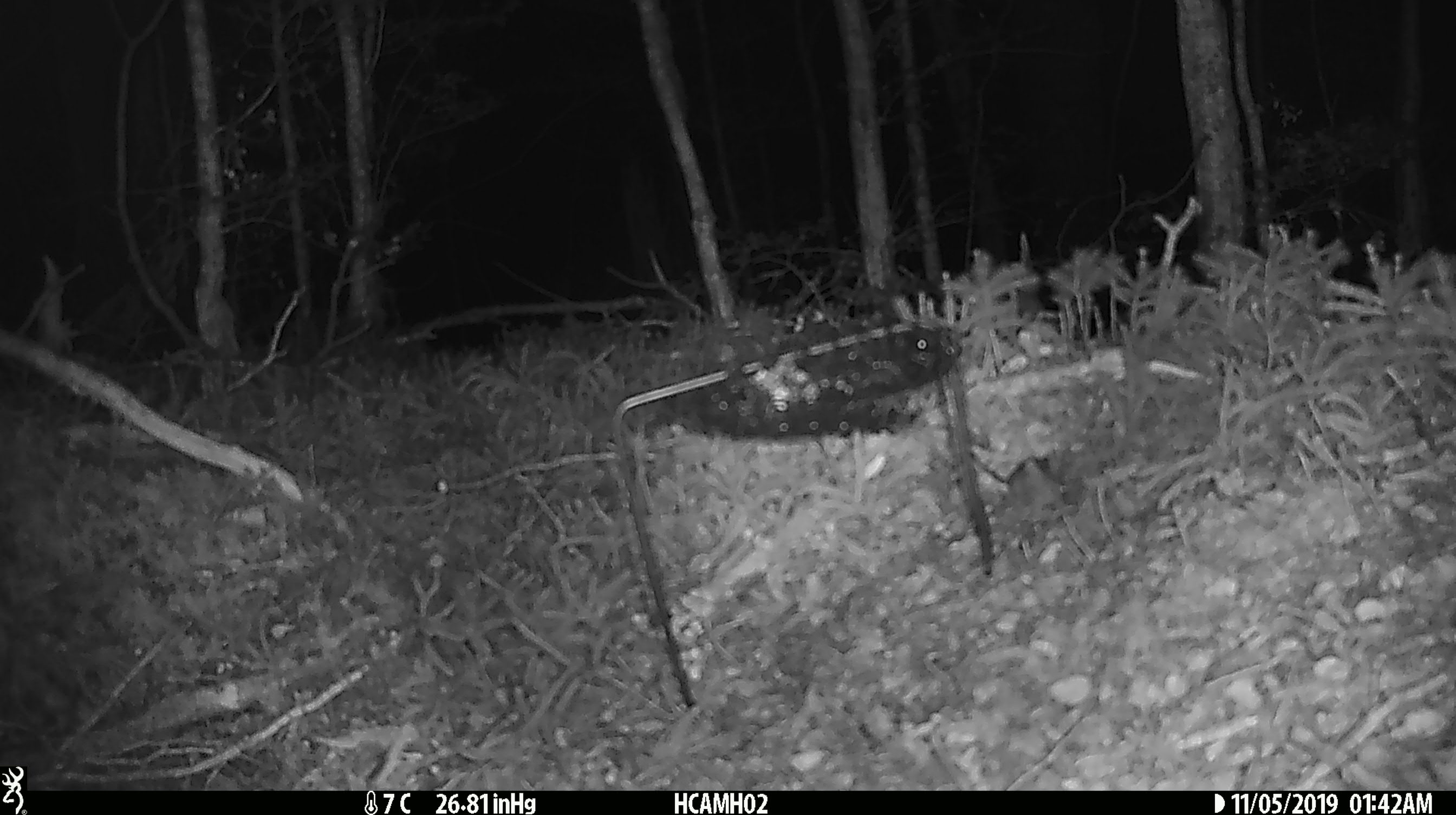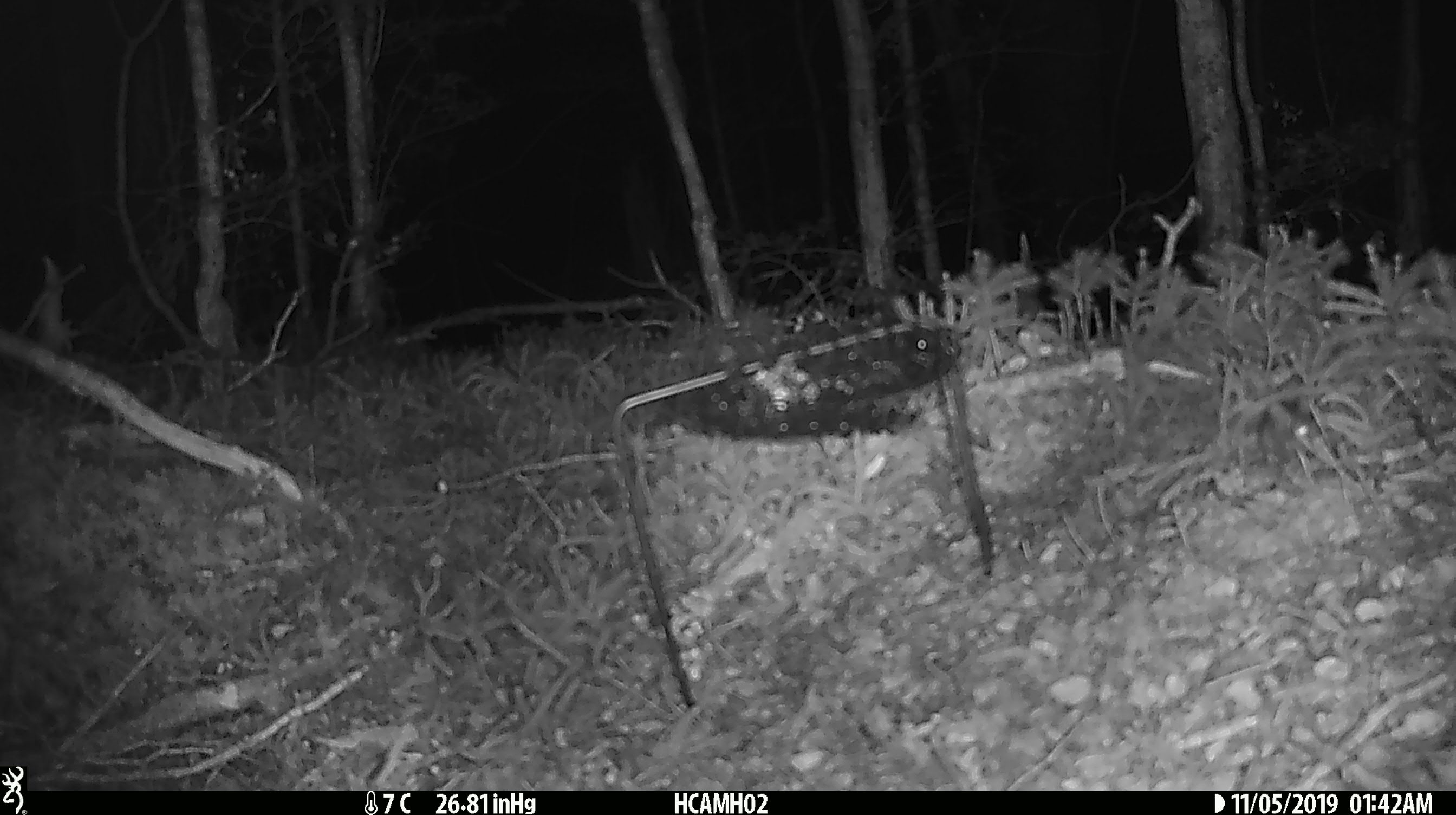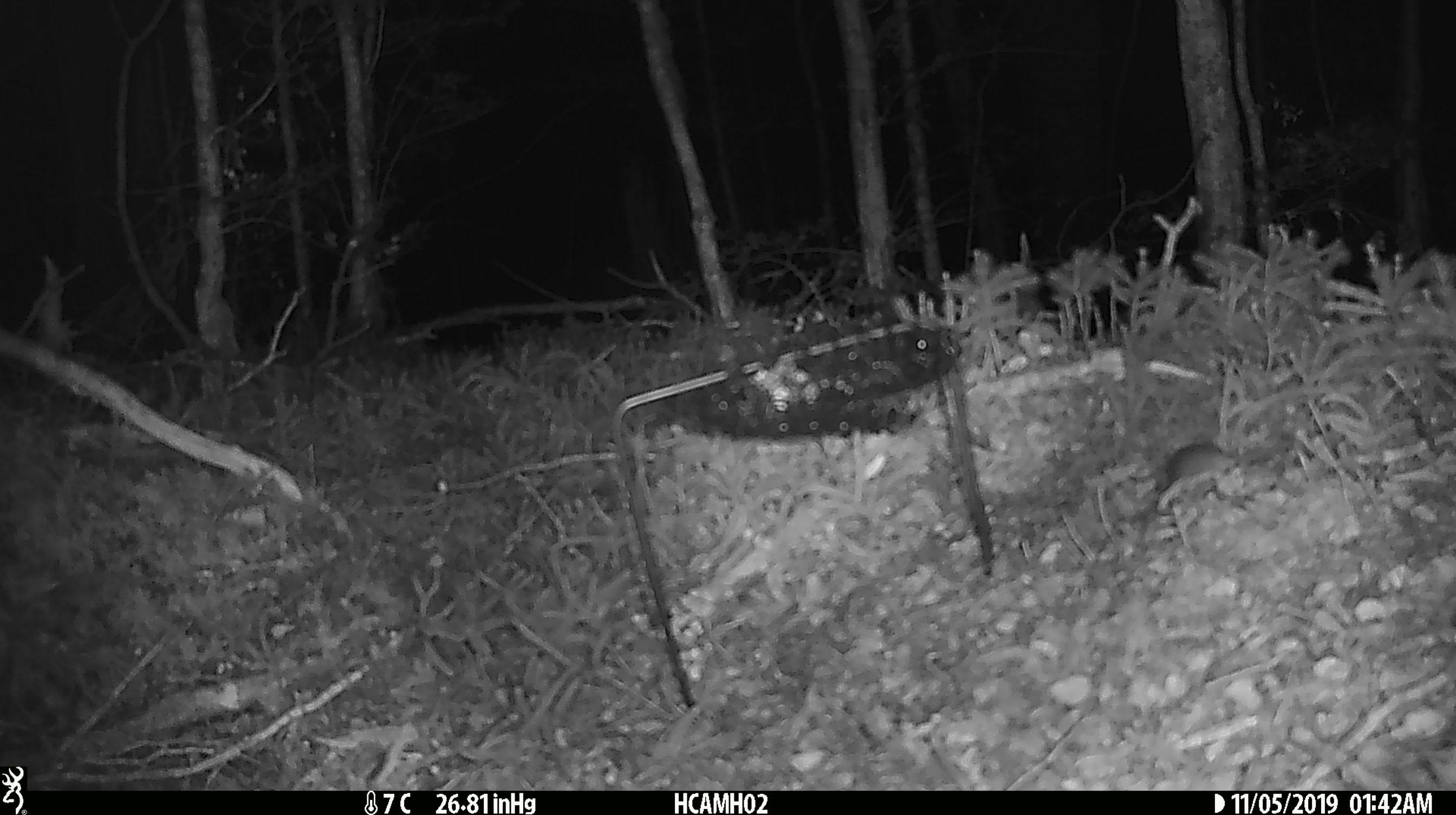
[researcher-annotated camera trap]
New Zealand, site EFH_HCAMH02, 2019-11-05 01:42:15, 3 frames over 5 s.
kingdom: Animalia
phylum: Chordata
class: Mammalia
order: Rodentia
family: Muridae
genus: Mus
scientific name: Mus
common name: mouse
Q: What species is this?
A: Mouse (Mus).